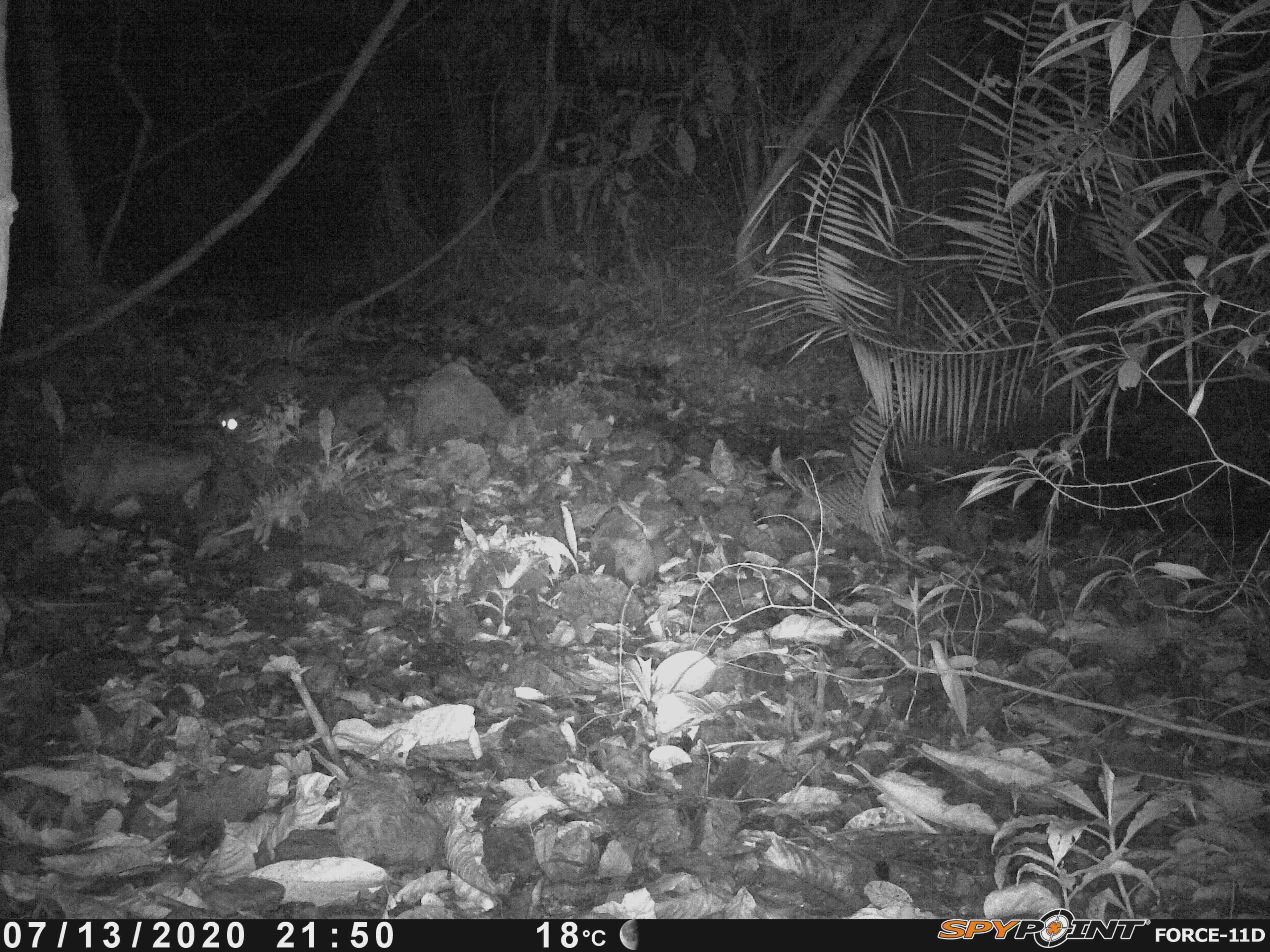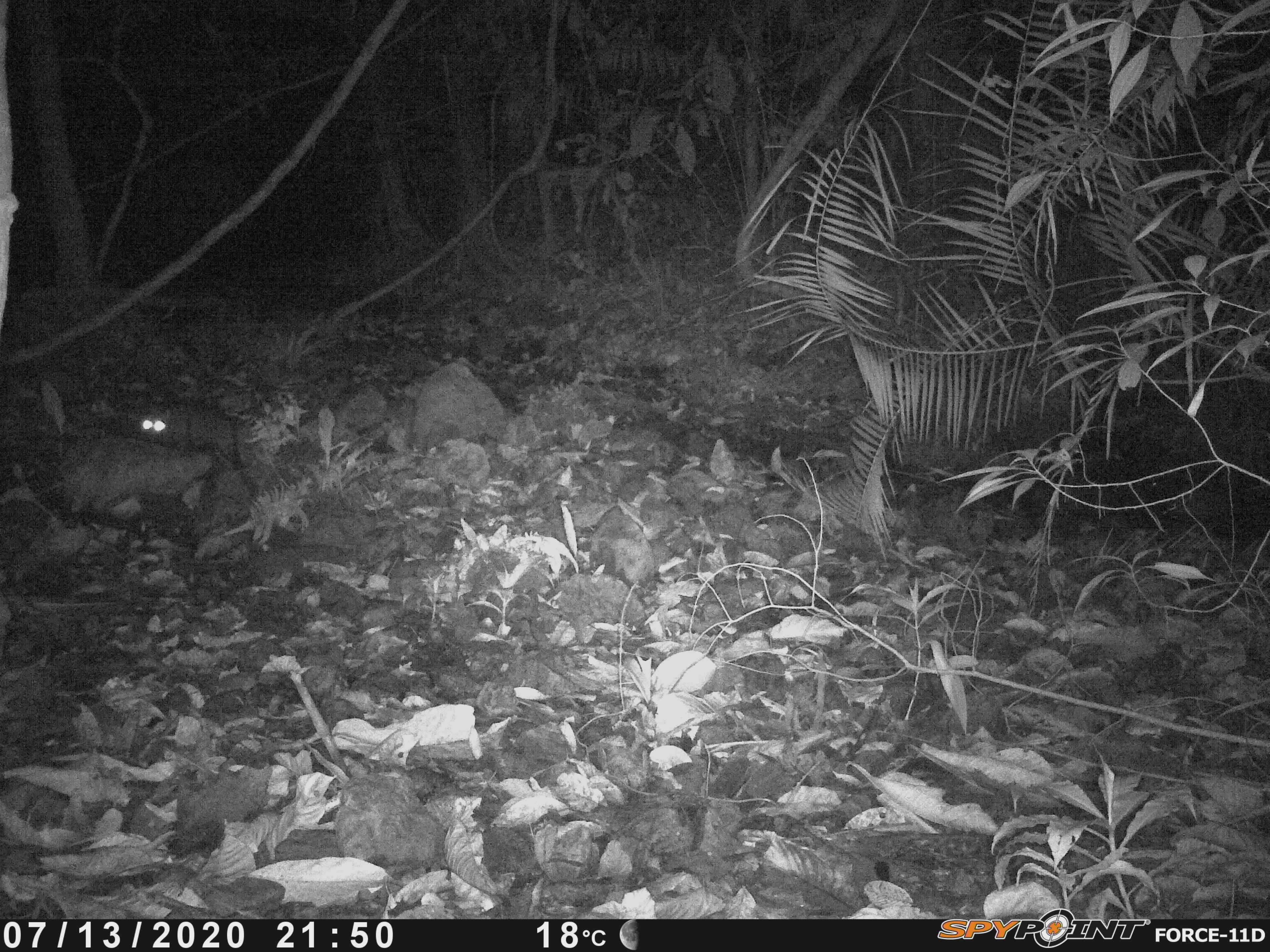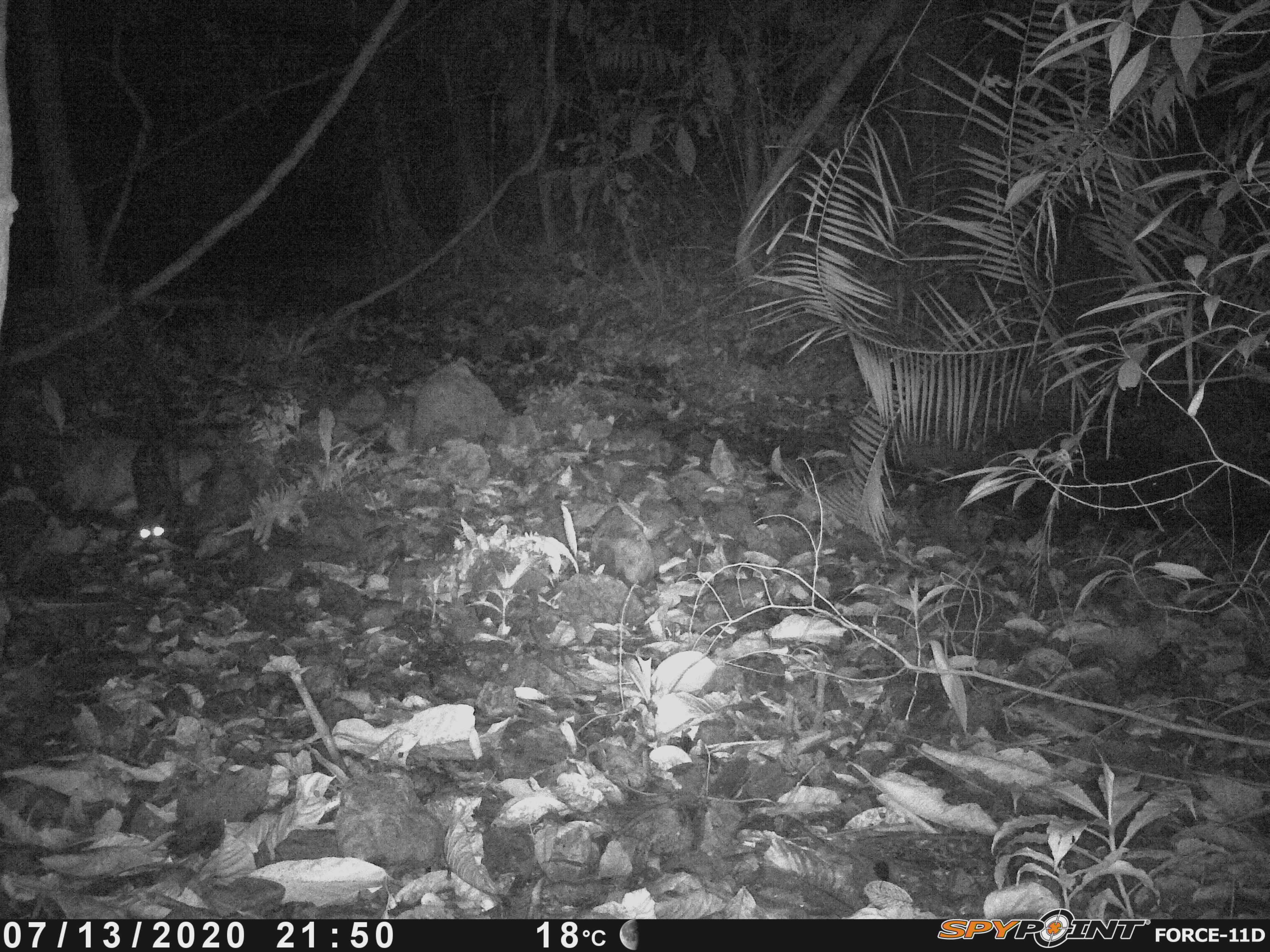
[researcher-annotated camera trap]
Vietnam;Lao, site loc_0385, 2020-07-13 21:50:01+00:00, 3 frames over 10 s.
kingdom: Animalia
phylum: Chordata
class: Mammalia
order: Carnivora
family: Viverridae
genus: Paradoxurus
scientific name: Paradoxurus hermaphroditus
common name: common palm civet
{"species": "common palm civet (Paradoxurus hermaphroditus)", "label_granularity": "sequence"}